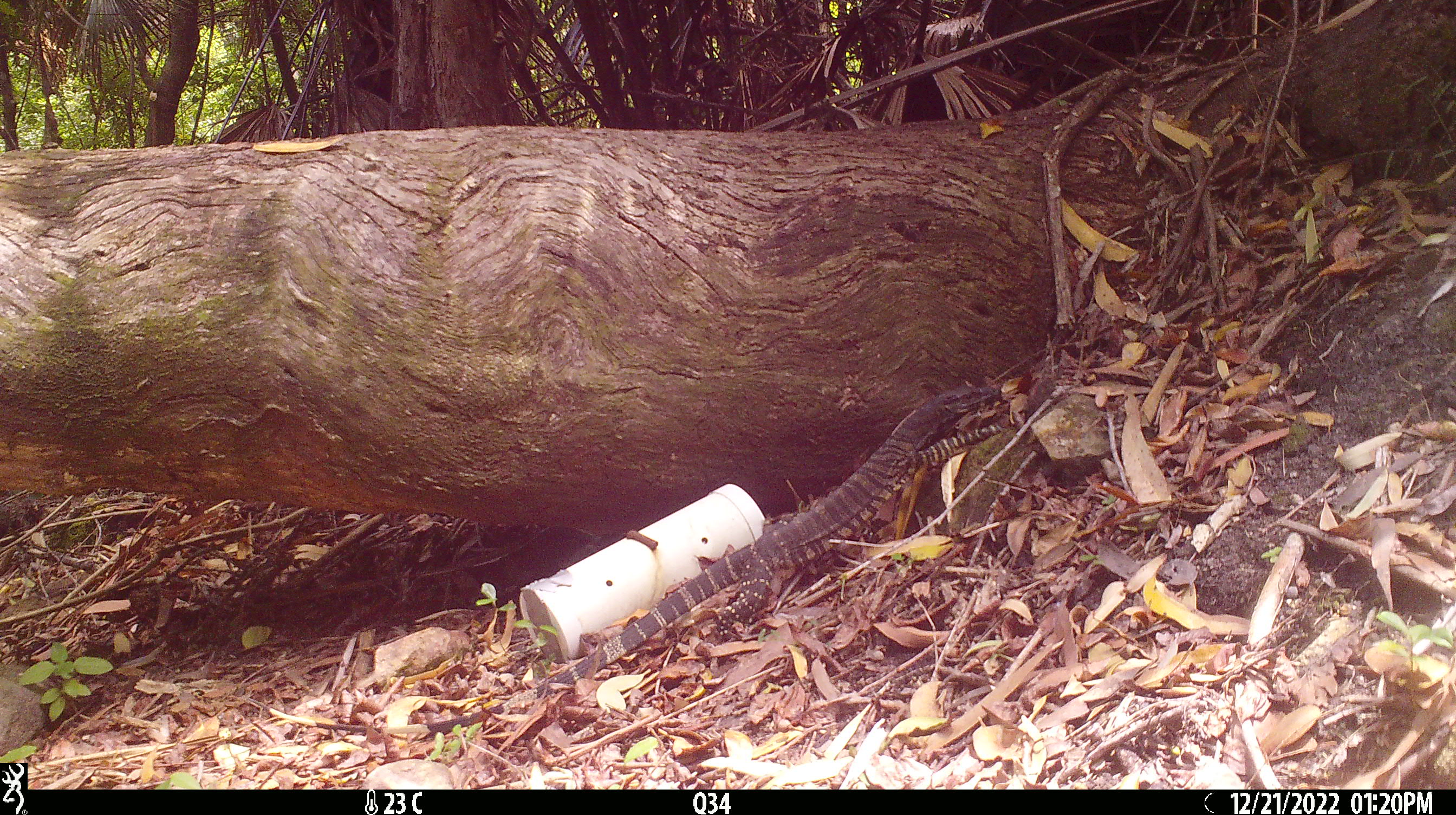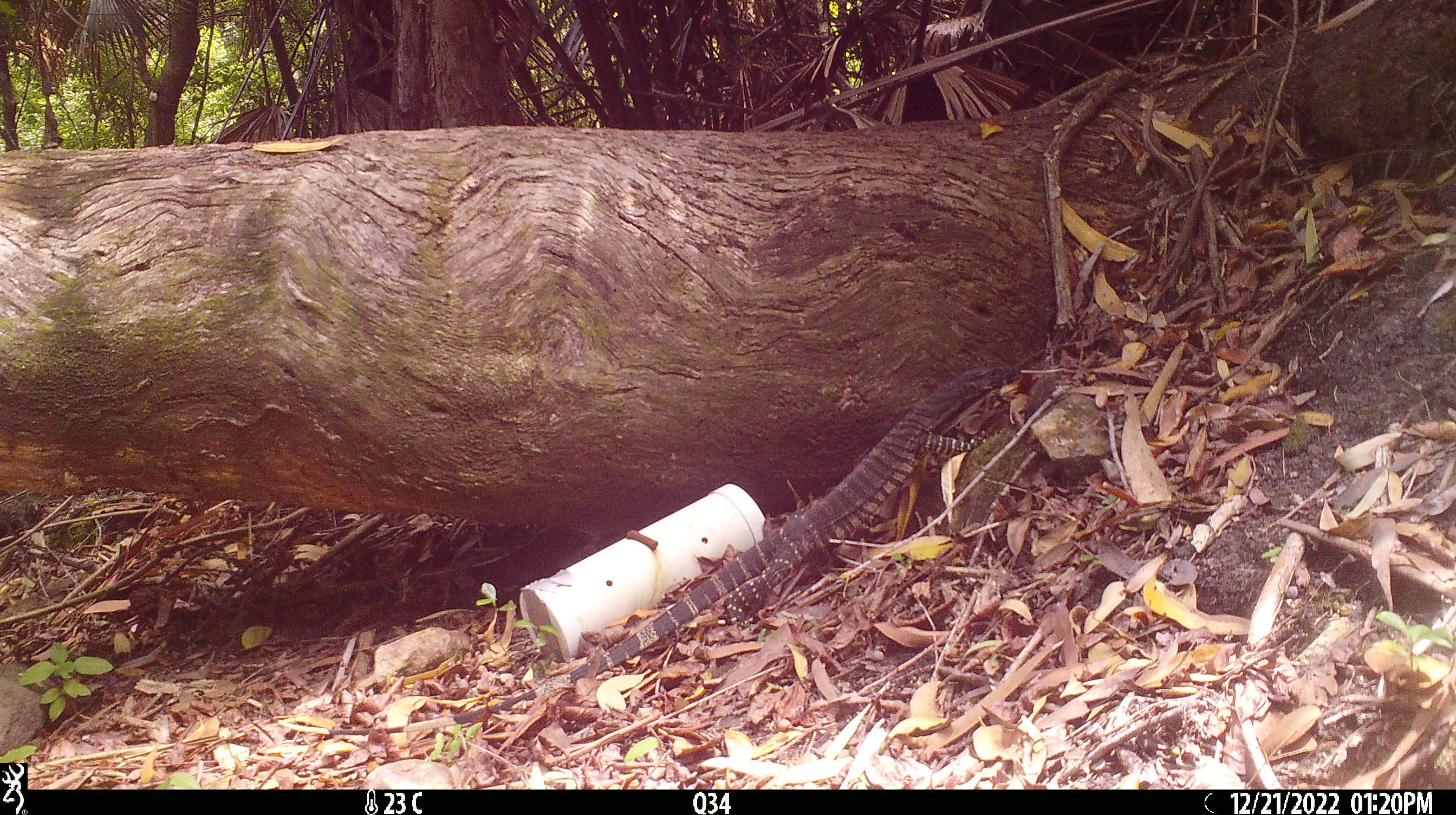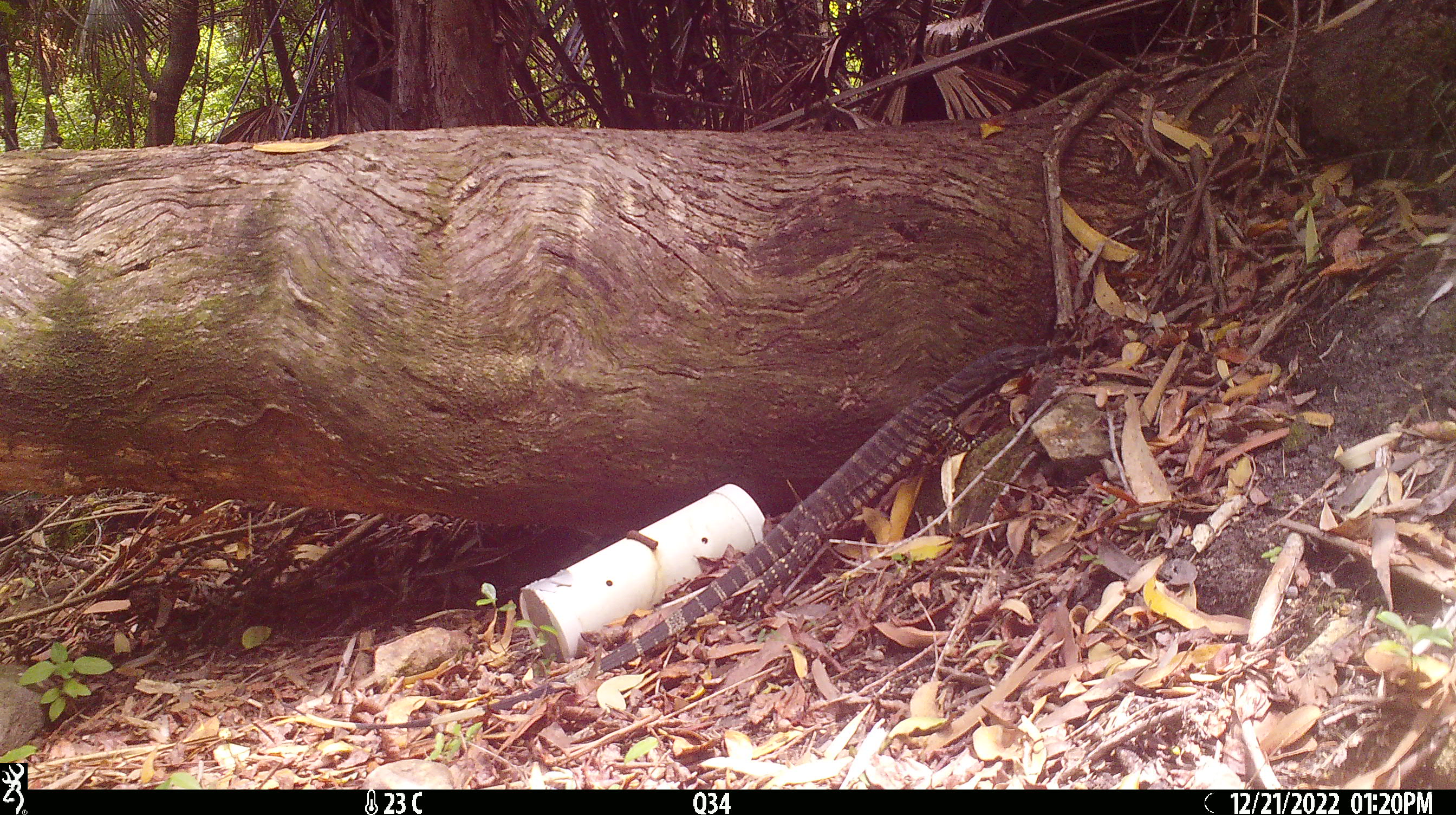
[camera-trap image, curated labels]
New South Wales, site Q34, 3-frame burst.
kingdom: Animalia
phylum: Chordata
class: Reptilia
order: Squamata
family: Varanidae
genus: Varanus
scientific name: Varanus varius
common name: lace monitor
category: goanna